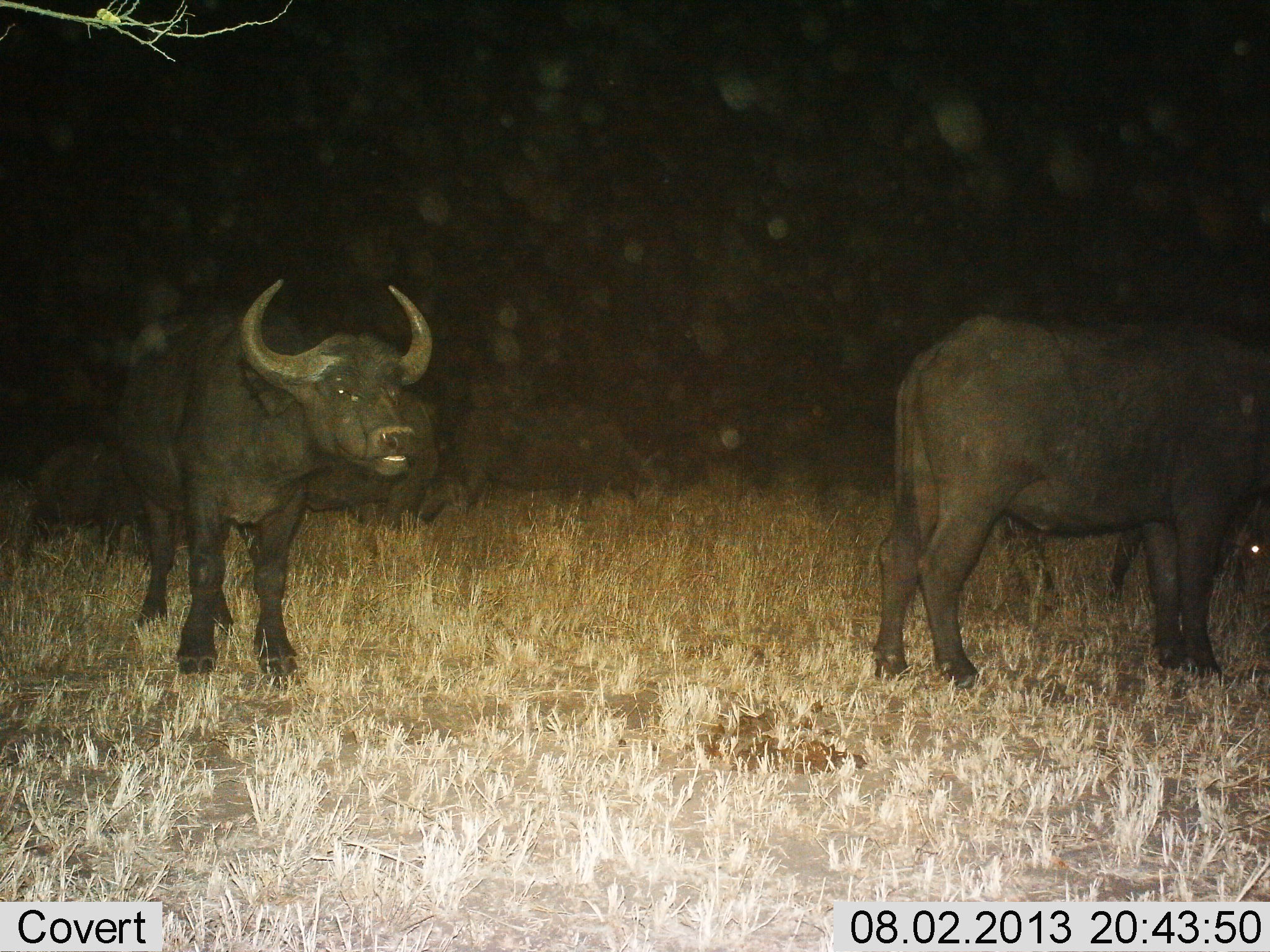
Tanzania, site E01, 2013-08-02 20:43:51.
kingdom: Animalia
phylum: Chordata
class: Mammalia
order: Artiodactyla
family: Bovidae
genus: Syncerus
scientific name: Syncerus caffer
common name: cape buffalo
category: buffalo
Buffalo (cape buffalo) (Syncerus caffer), count 5. Behavior (volunteer vote fractions): standing 92%, resting 4%, moving 12%, interacting 8%. Young present (vote fraction): 15%. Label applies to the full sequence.